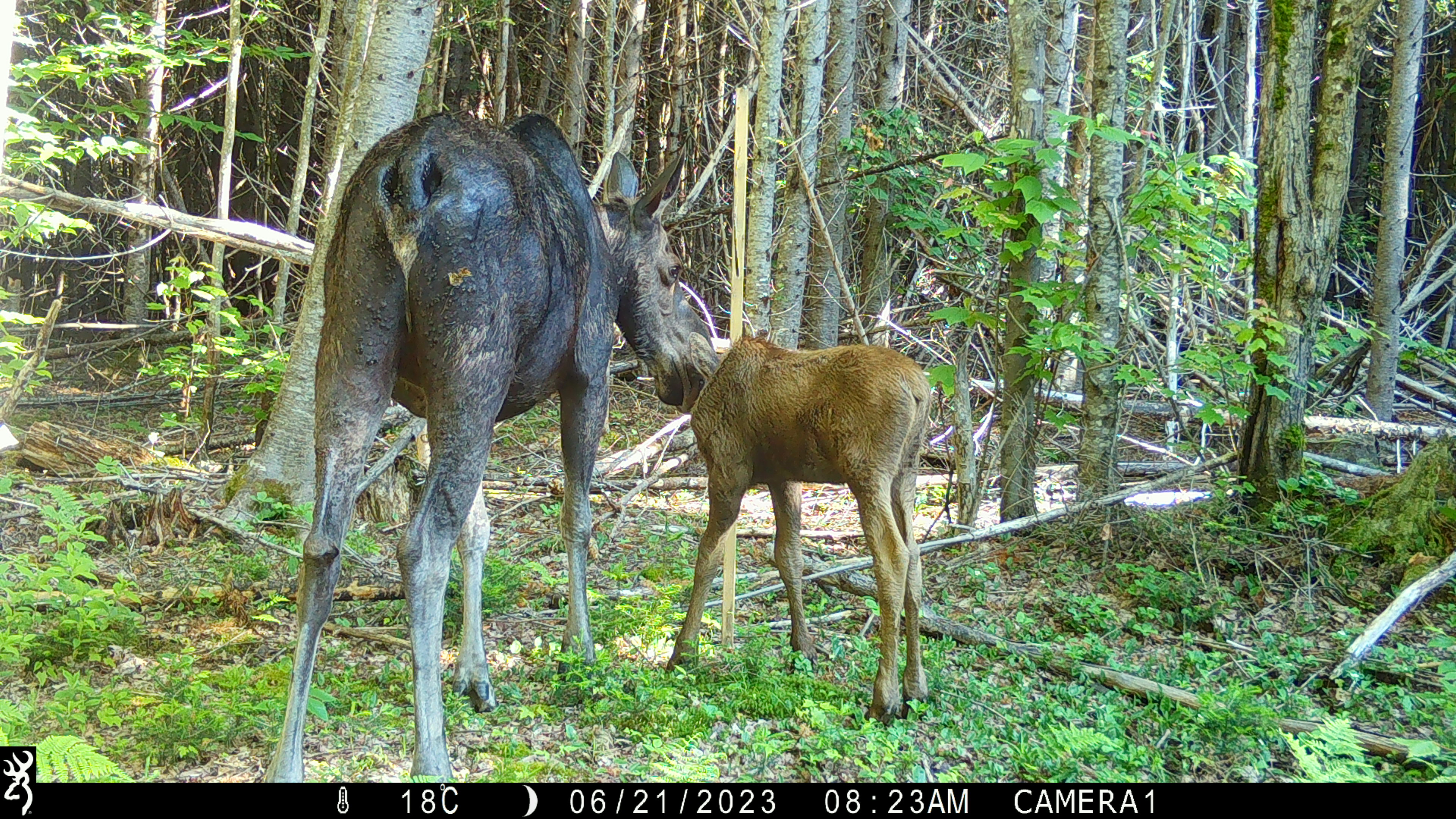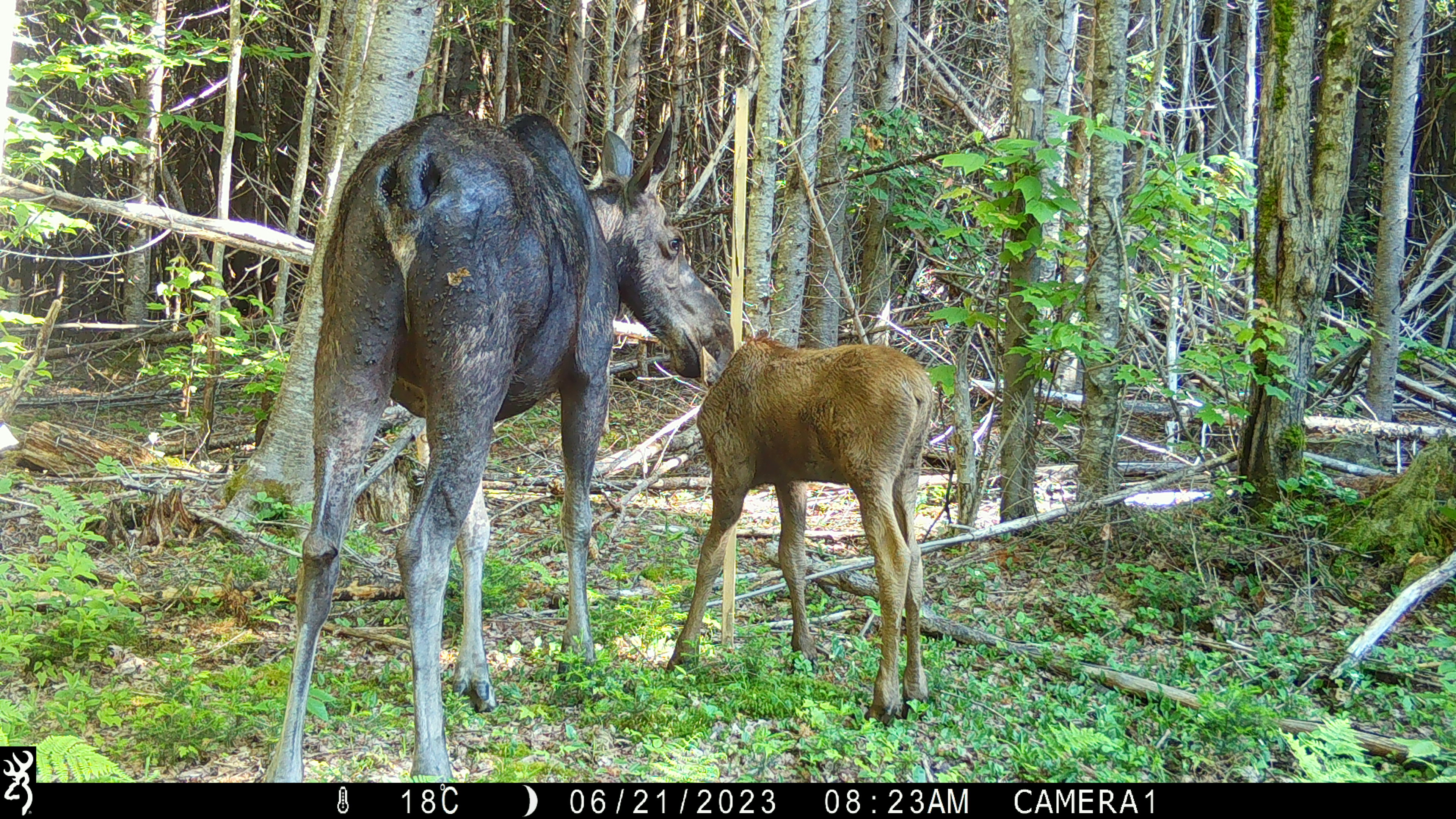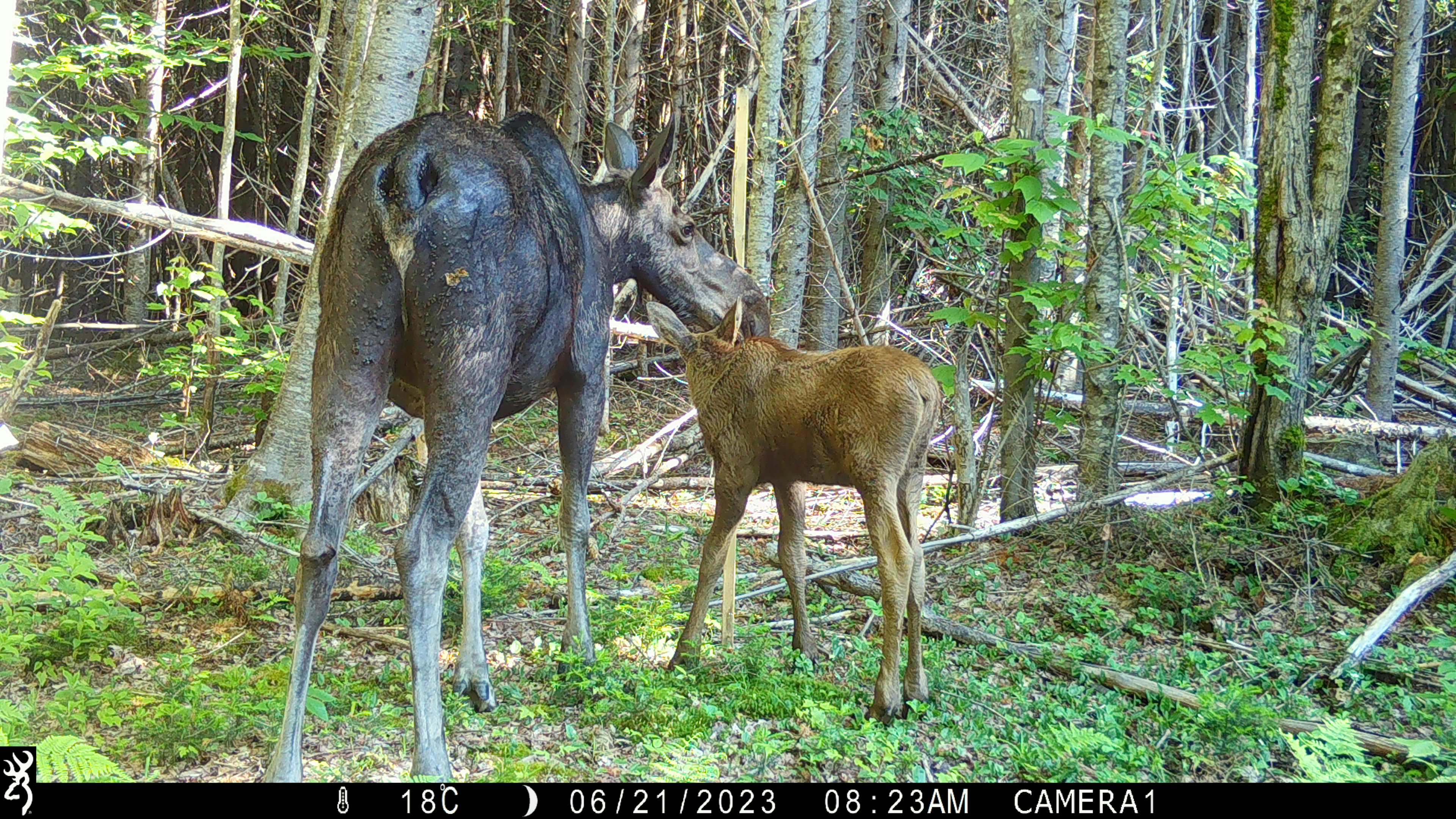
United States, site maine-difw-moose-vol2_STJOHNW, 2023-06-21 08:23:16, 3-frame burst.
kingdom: Animalia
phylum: Chordata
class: Mammalia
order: Artiodactyla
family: Cervidae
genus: Alces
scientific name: Alces alces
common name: moose